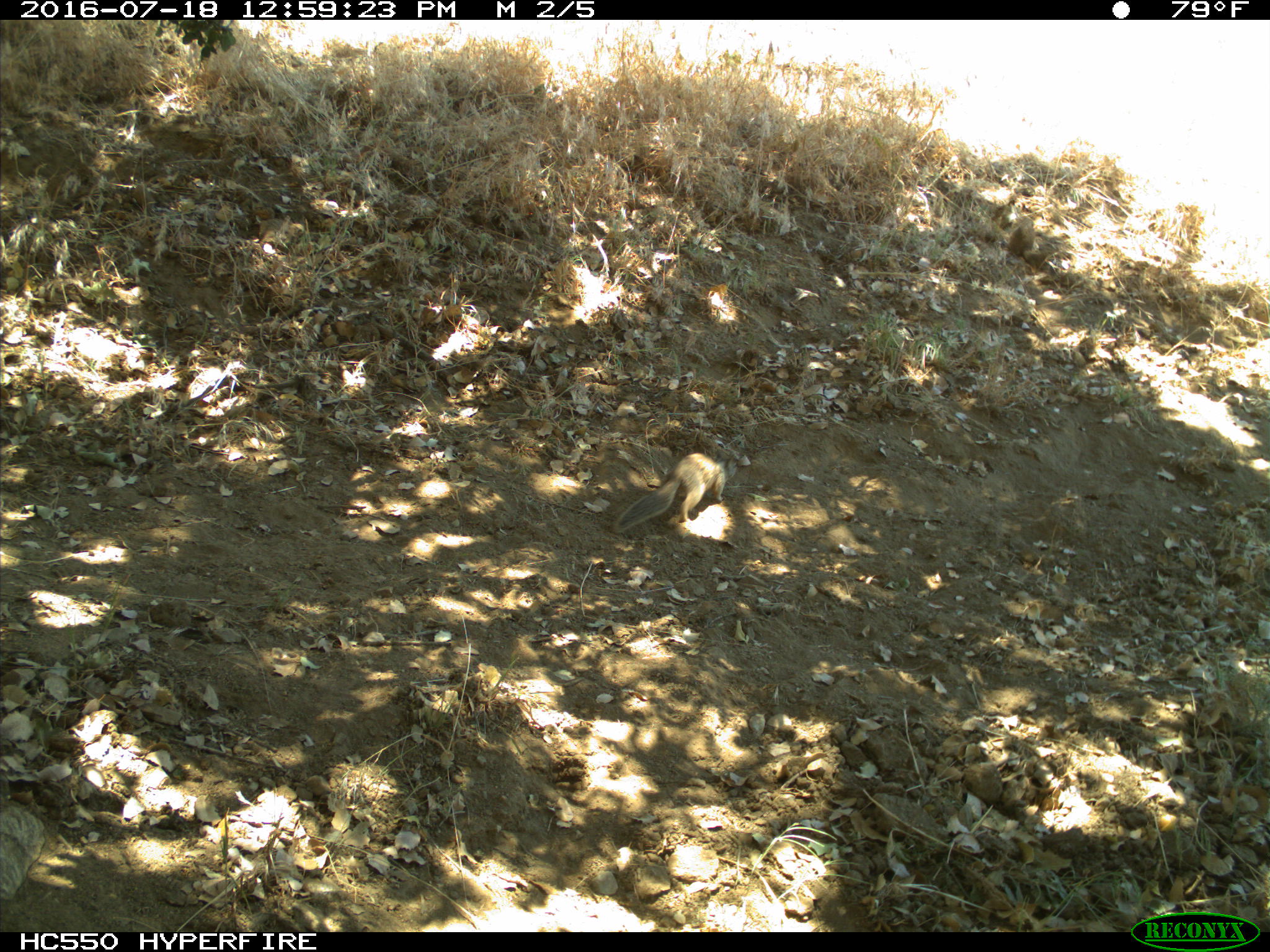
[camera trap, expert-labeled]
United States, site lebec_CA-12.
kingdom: Animalia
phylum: Chordata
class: Mammalia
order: Rodentia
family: Sciuridae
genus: Otospermophilus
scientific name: Otospermophilus beecheyi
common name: california ground squirrel